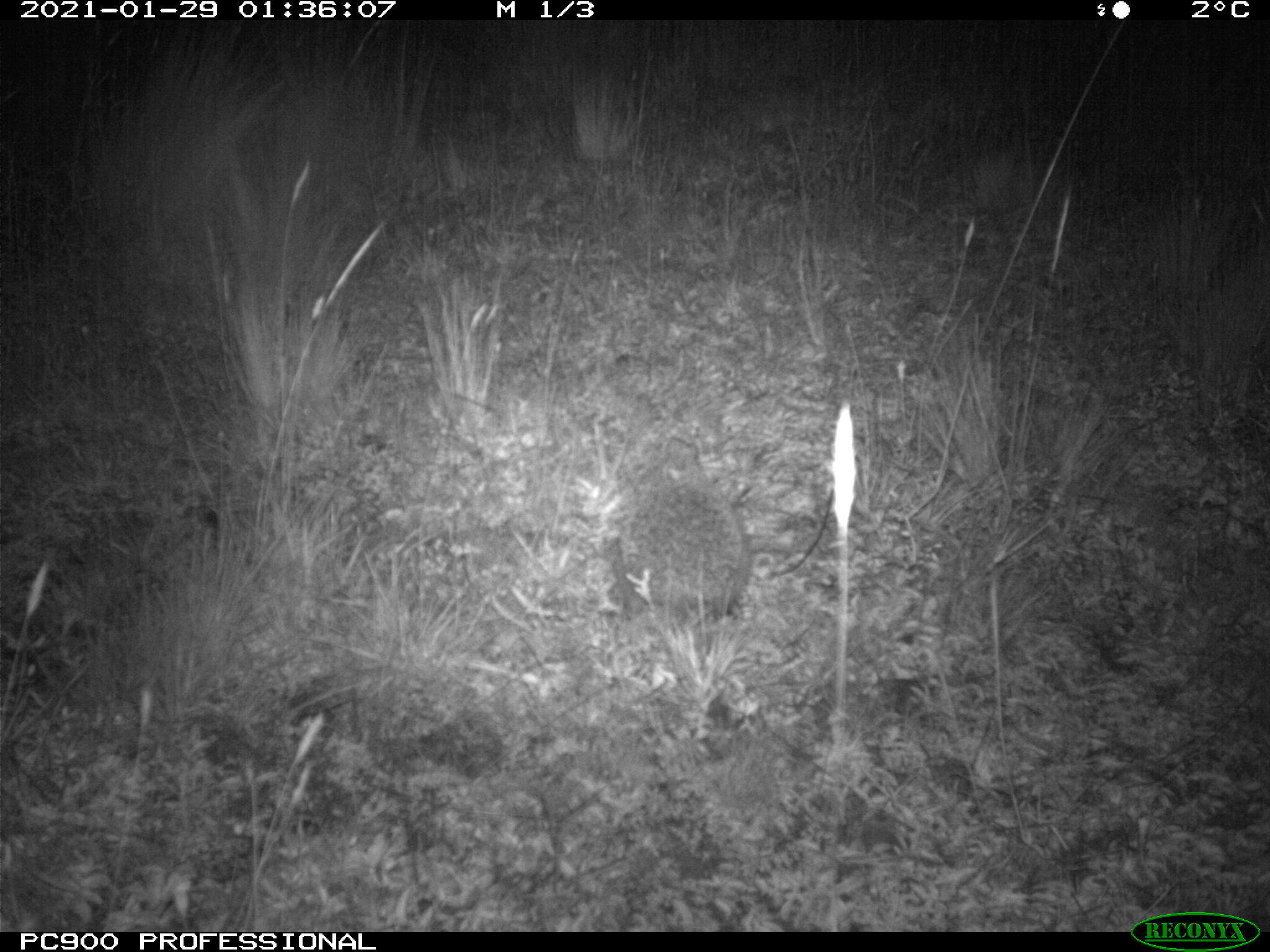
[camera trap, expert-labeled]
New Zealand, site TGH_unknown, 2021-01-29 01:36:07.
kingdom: Animalia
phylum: Chordata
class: Mammalia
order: Eulipotyphla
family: Erinaceidae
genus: Erinaceus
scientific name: Erinaceus europaeus europaeus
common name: european hedgehog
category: hedgehog